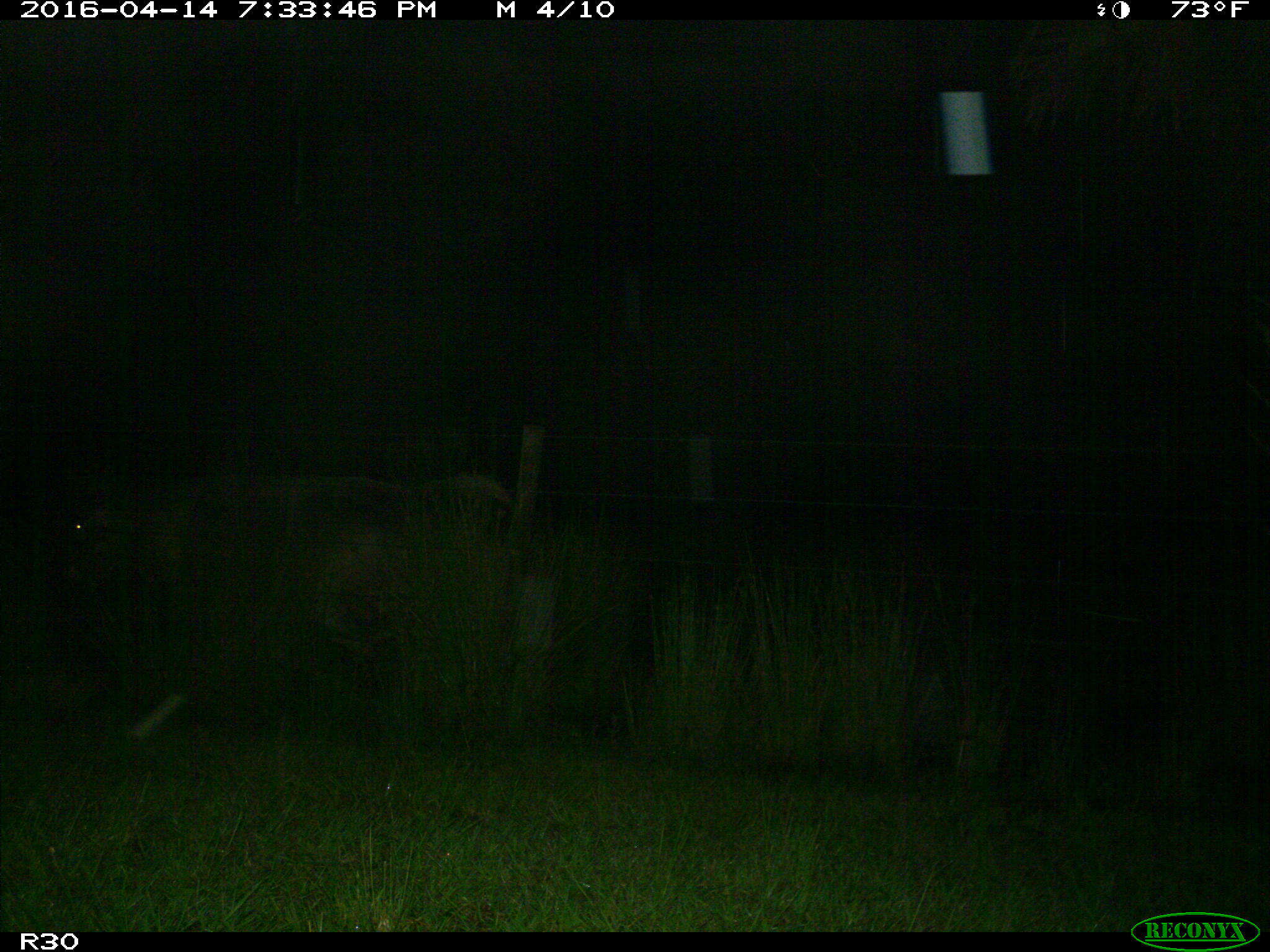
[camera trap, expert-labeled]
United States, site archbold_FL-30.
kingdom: Animalia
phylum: Chordata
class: Mammalia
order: Artiodactyla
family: Bovidae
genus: Bos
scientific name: Bos taurus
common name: domestic cow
Bos taurus (domestic cow).